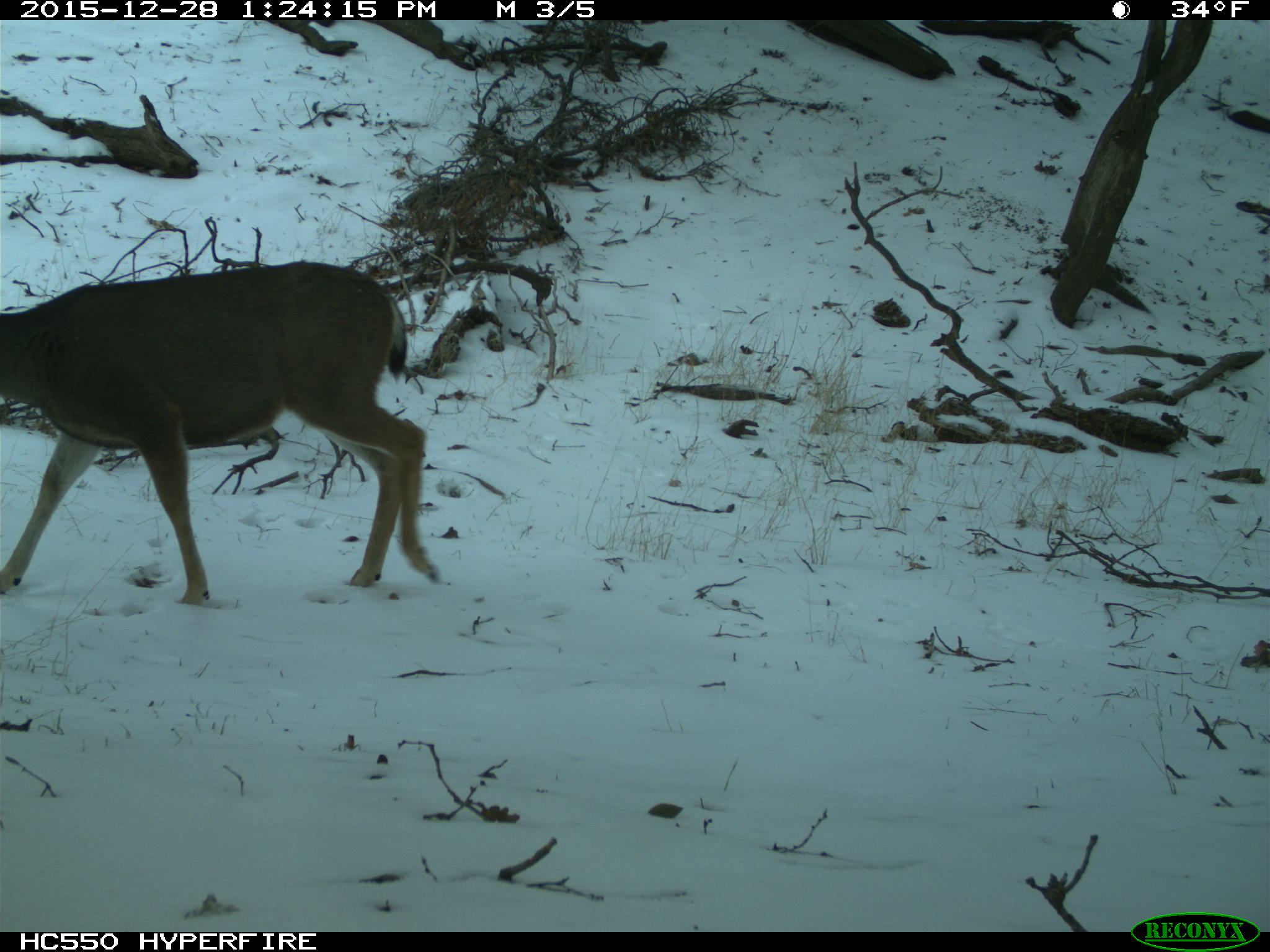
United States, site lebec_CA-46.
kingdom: Animalia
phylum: Chordata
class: Mammalia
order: Artiodactyla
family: Cervidae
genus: Odocoileus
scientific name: Odocoileus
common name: deer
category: unidentified deer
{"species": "unidentified deer (deer) (Odocoileus)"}